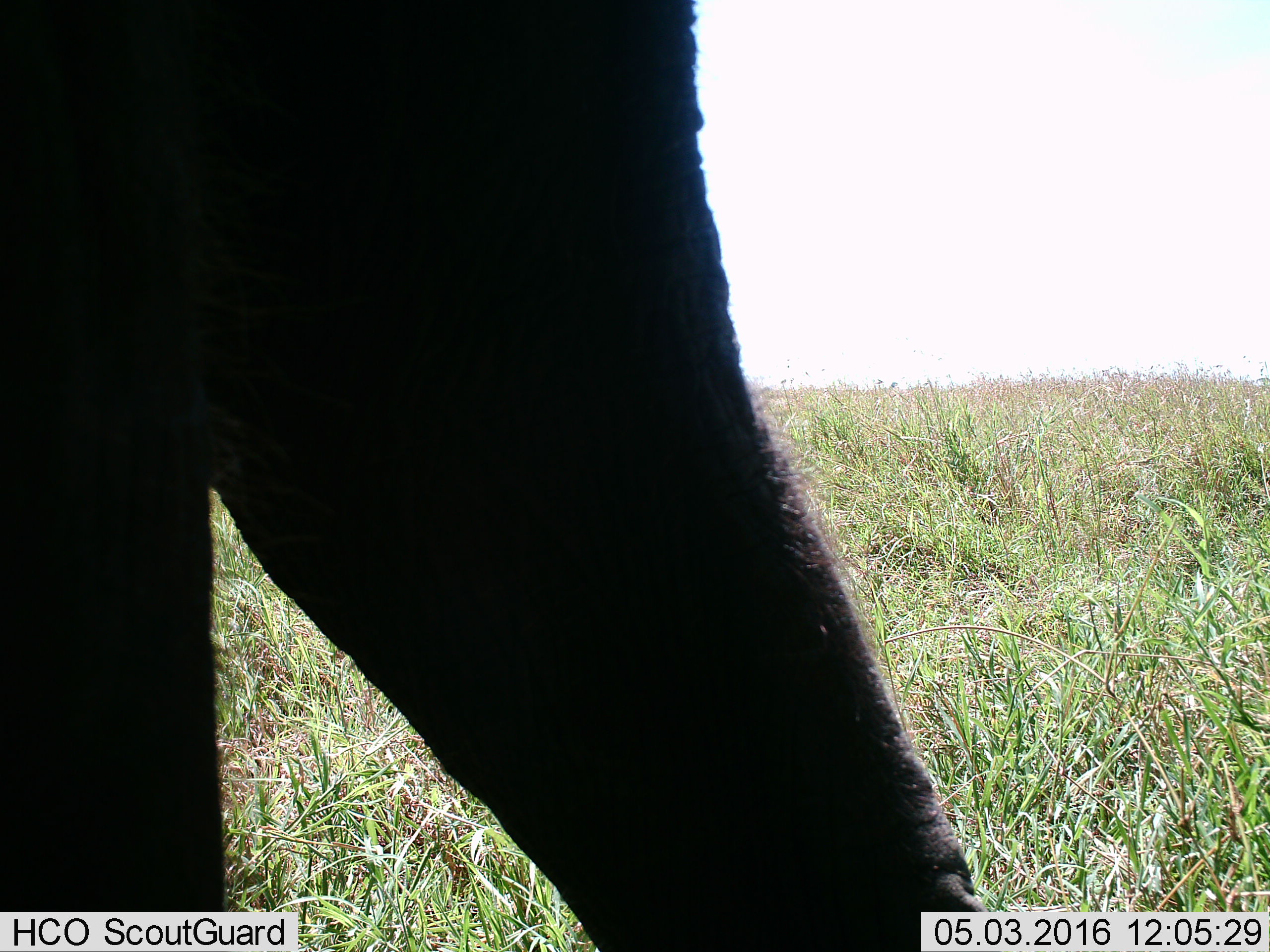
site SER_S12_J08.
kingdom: Animalia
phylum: Chordata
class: Mammalia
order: Proboscidea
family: Elephantidae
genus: Loxodonta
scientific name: Loxodonta africana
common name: african bush elephant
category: elephant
Elephant (african bush elephant) (Loxodonta africana), count 1. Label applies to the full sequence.